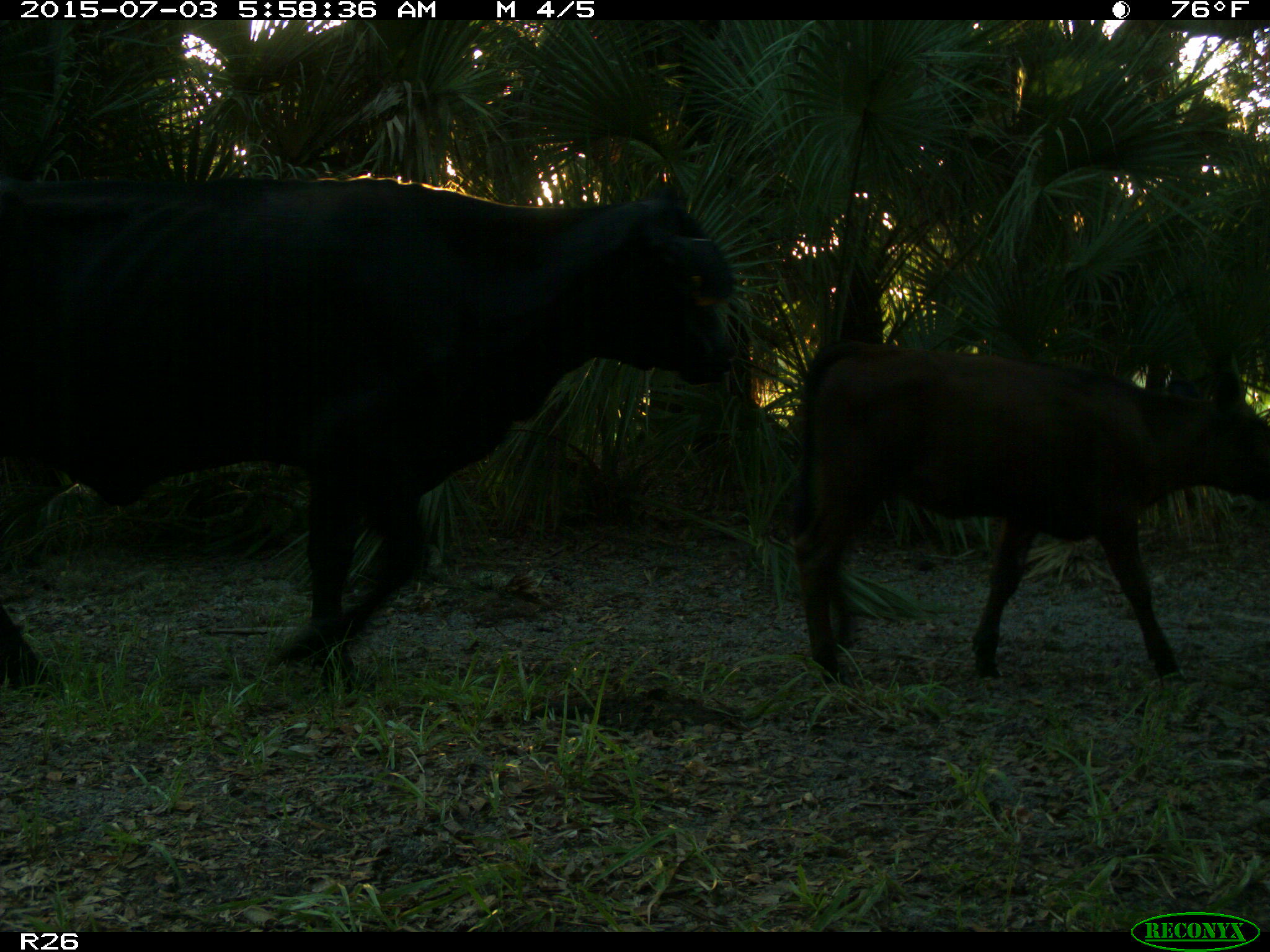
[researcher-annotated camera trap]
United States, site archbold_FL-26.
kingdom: Animalia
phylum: Chordata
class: Mammalia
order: Artiodactyla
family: Bovidae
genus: Bos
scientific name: Bos taurus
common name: domestic cow